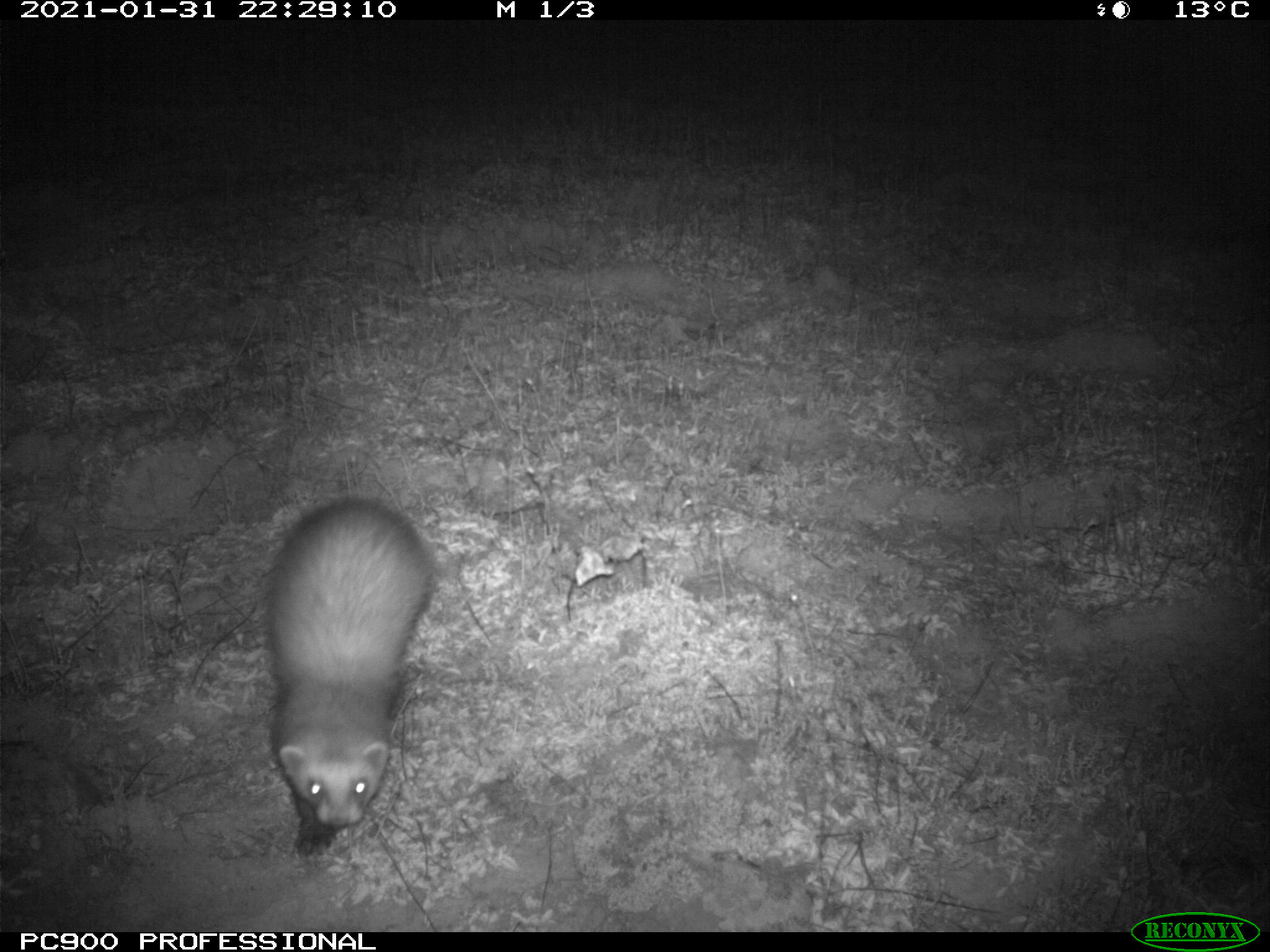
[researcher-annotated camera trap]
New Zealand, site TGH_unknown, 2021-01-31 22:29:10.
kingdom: Animalia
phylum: Chordata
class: Mammalia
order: Carnivora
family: Mustelidae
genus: Mustela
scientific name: Mustela furo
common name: ferret